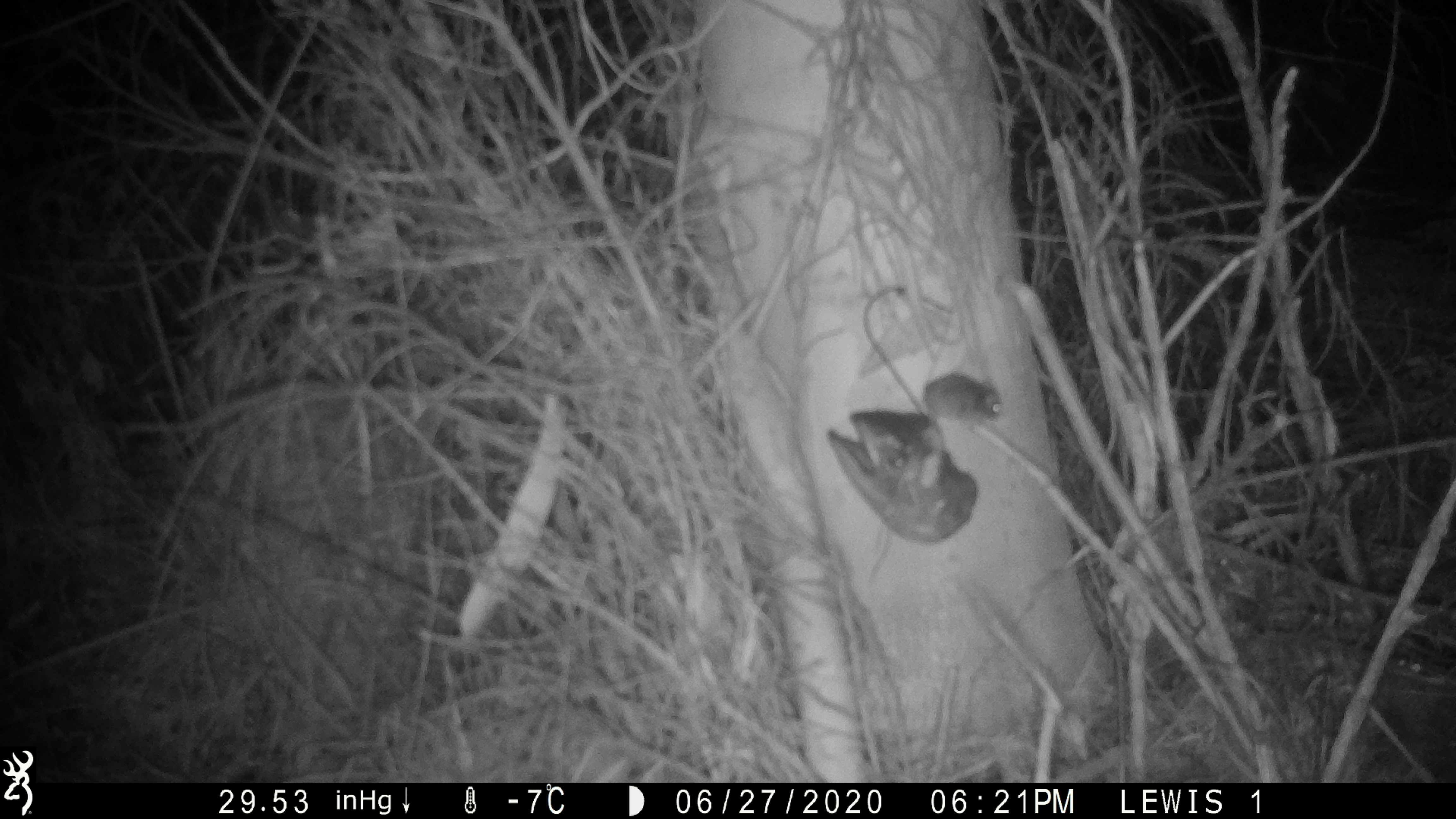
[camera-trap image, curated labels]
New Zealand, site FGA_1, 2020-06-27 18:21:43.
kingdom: Animalia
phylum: Chordata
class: Mammalia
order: Rodentia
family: Muridae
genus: Mus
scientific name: Mus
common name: mouse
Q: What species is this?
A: Mouse (Mus).